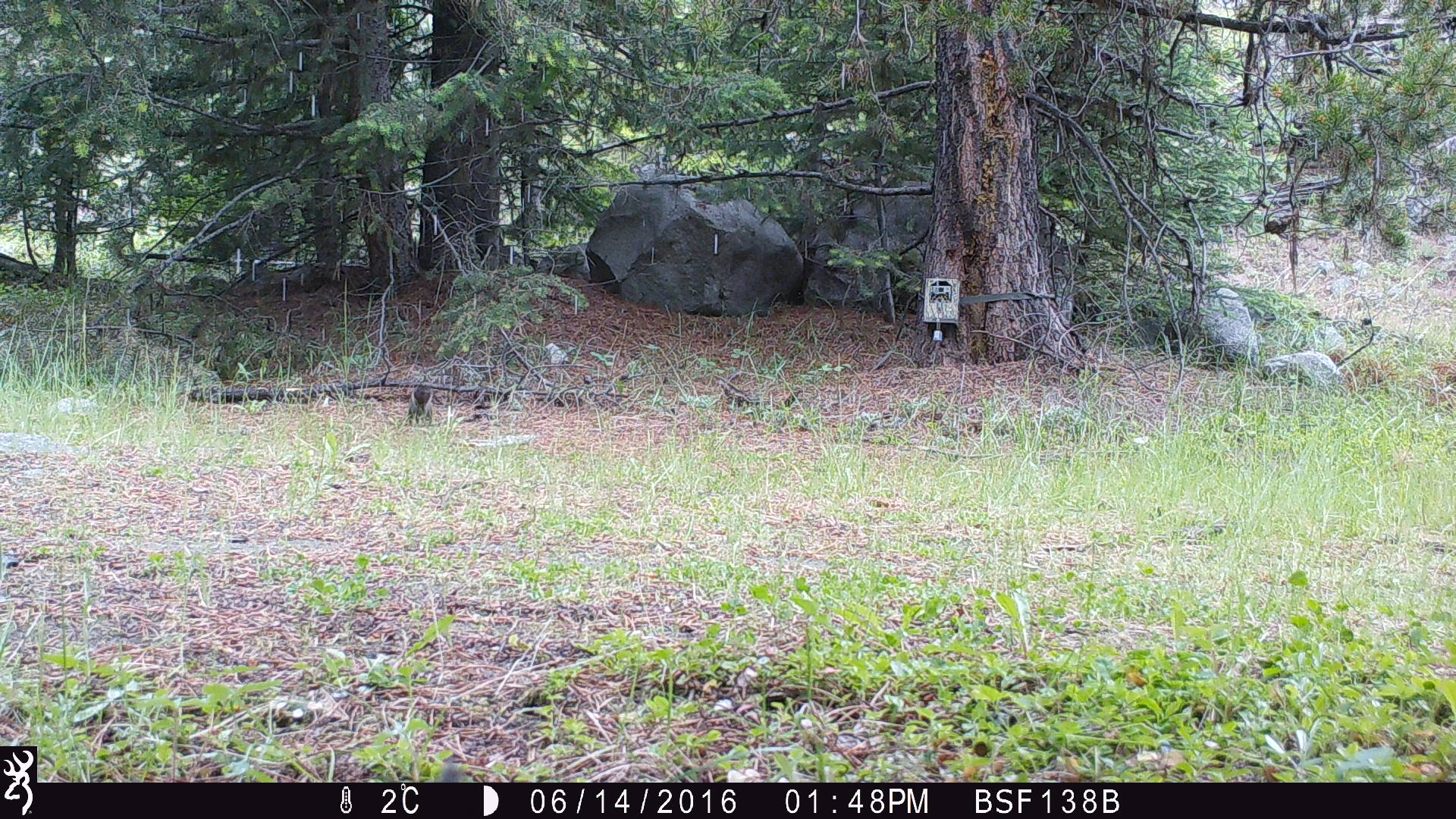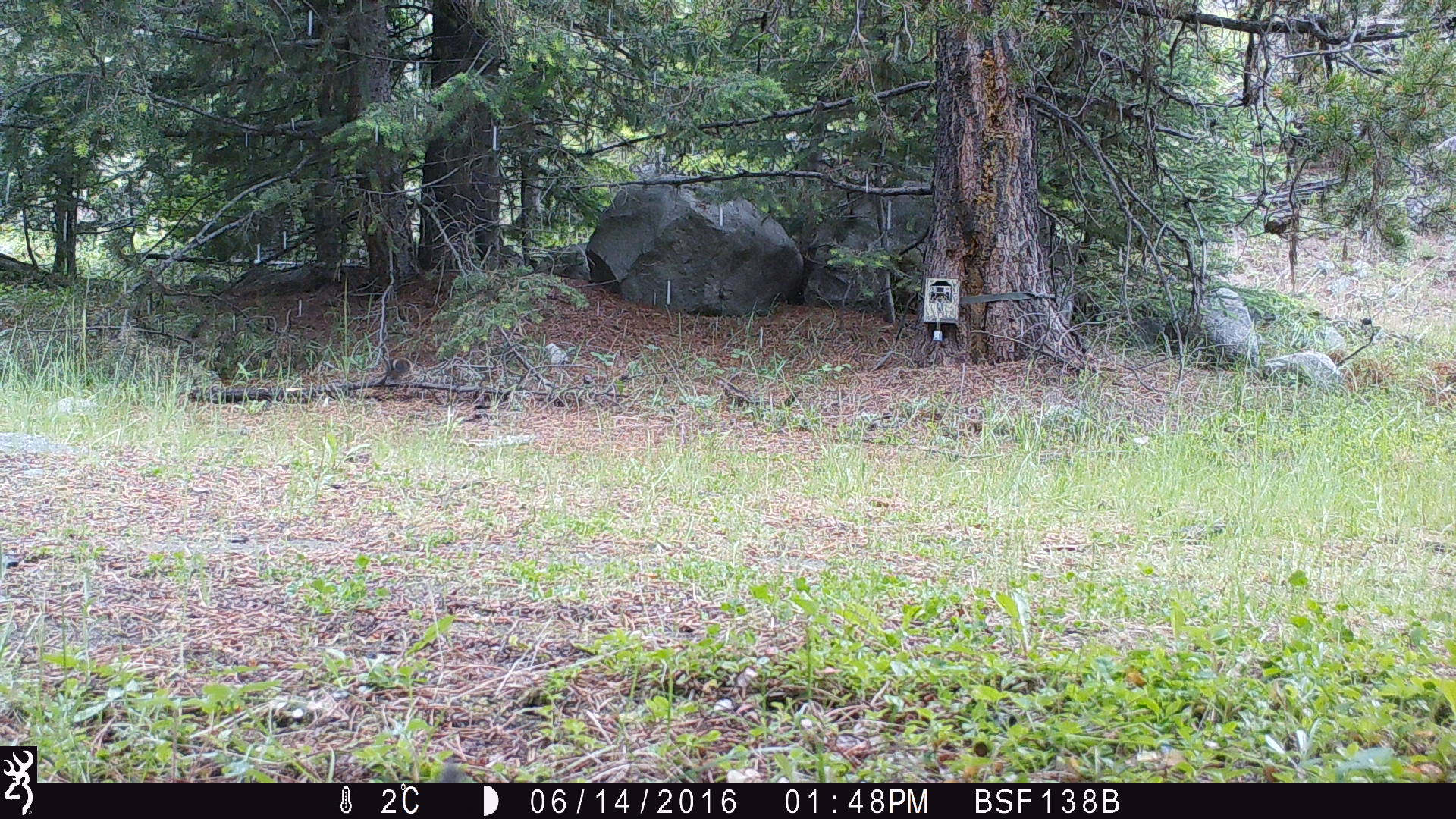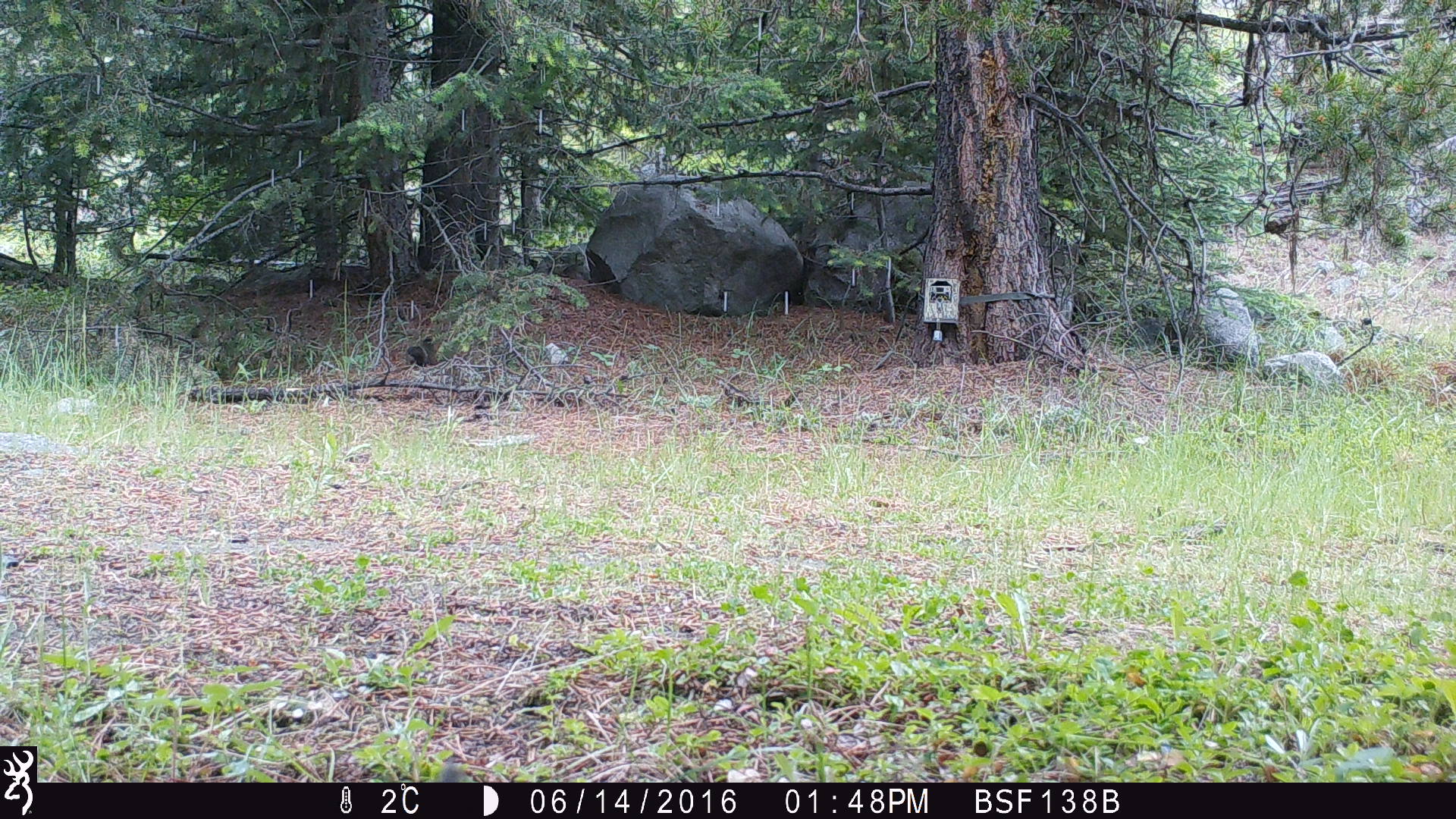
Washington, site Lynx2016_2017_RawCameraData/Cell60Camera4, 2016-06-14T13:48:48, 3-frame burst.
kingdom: Animalia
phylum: Chordata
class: Mammalia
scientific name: Mammalia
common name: small mammal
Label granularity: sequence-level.